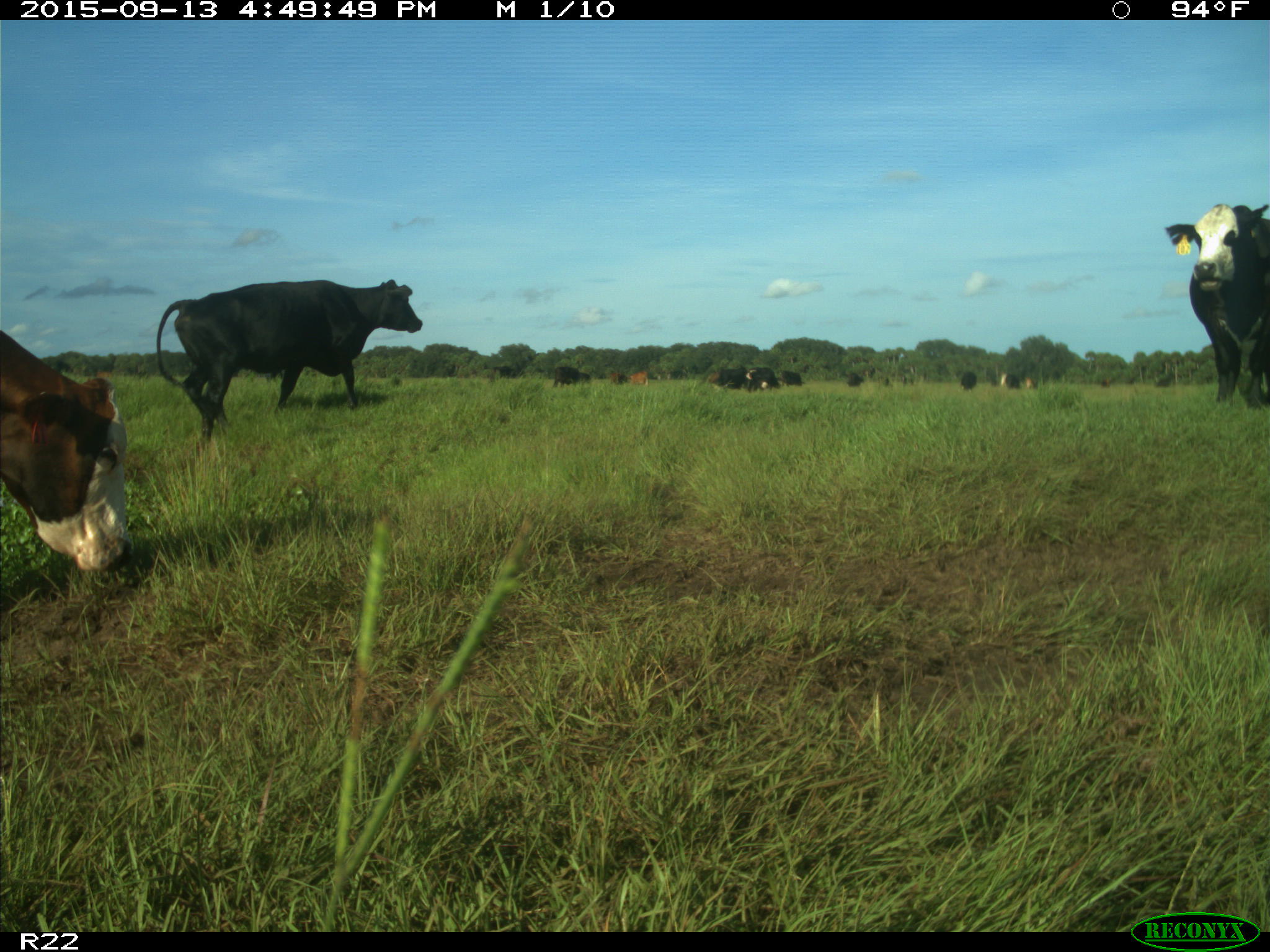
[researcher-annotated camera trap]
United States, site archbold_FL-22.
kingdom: Animalia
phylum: Chordata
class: Mammalia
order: Artiodactyla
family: Bovidae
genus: Bos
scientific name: Bos taurus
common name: domestic cow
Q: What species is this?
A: Bos taurus (domestic cow).